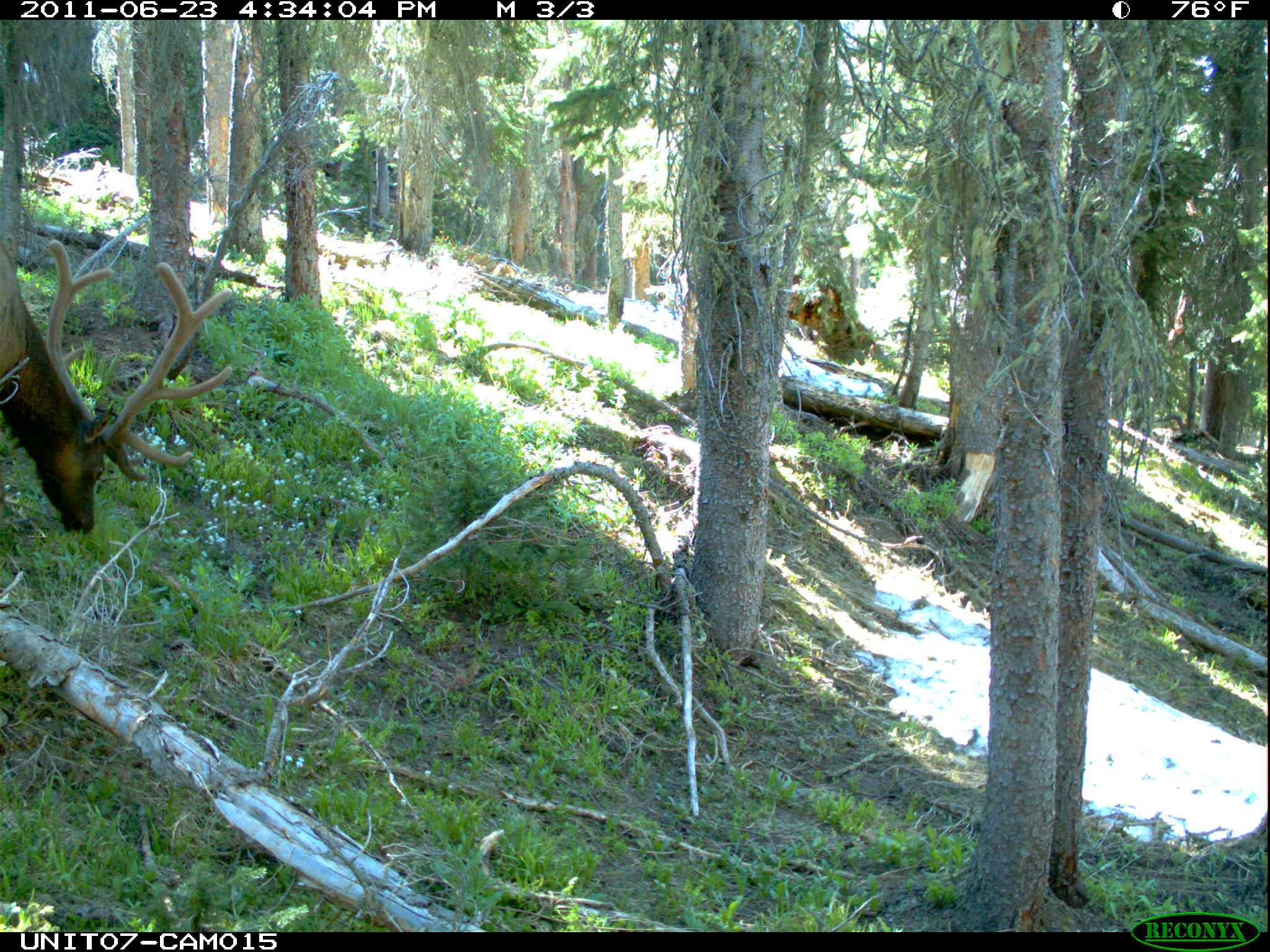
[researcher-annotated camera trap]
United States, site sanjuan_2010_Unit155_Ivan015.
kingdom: Animalia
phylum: Chordata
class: Mammalia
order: Artiodactyla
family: Cervidae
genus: Cervus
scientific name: Cervus elaphus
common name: red deer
Cervus elaphus (red deer).